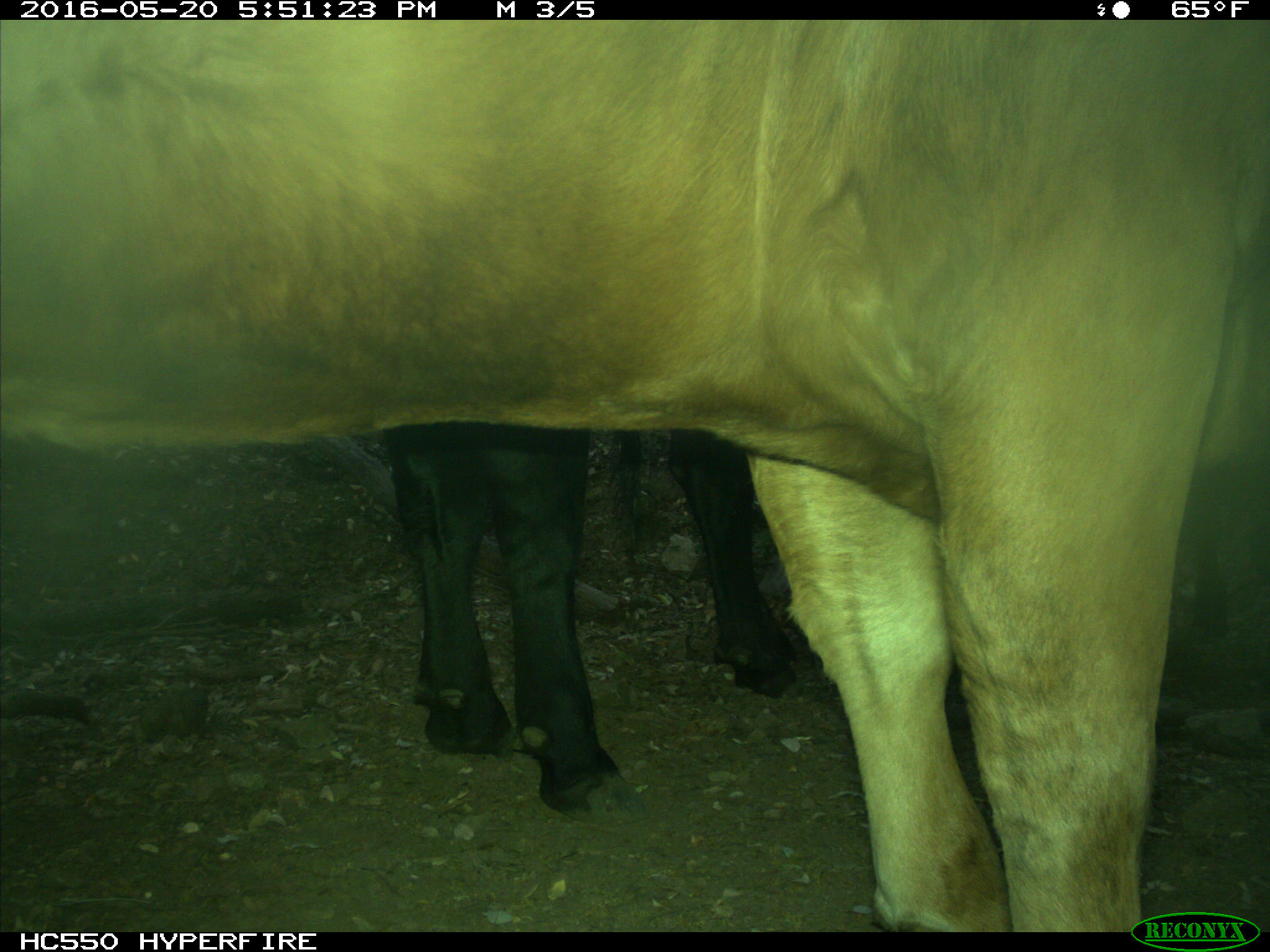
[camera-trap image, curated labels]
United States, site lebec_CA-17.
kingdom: Animalia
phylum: Chordata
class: Mammalia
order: Artiodactyla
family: Bovidae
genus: Bos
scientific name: Bos taurus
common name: domestic cow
Bos taurus (domestic cow).